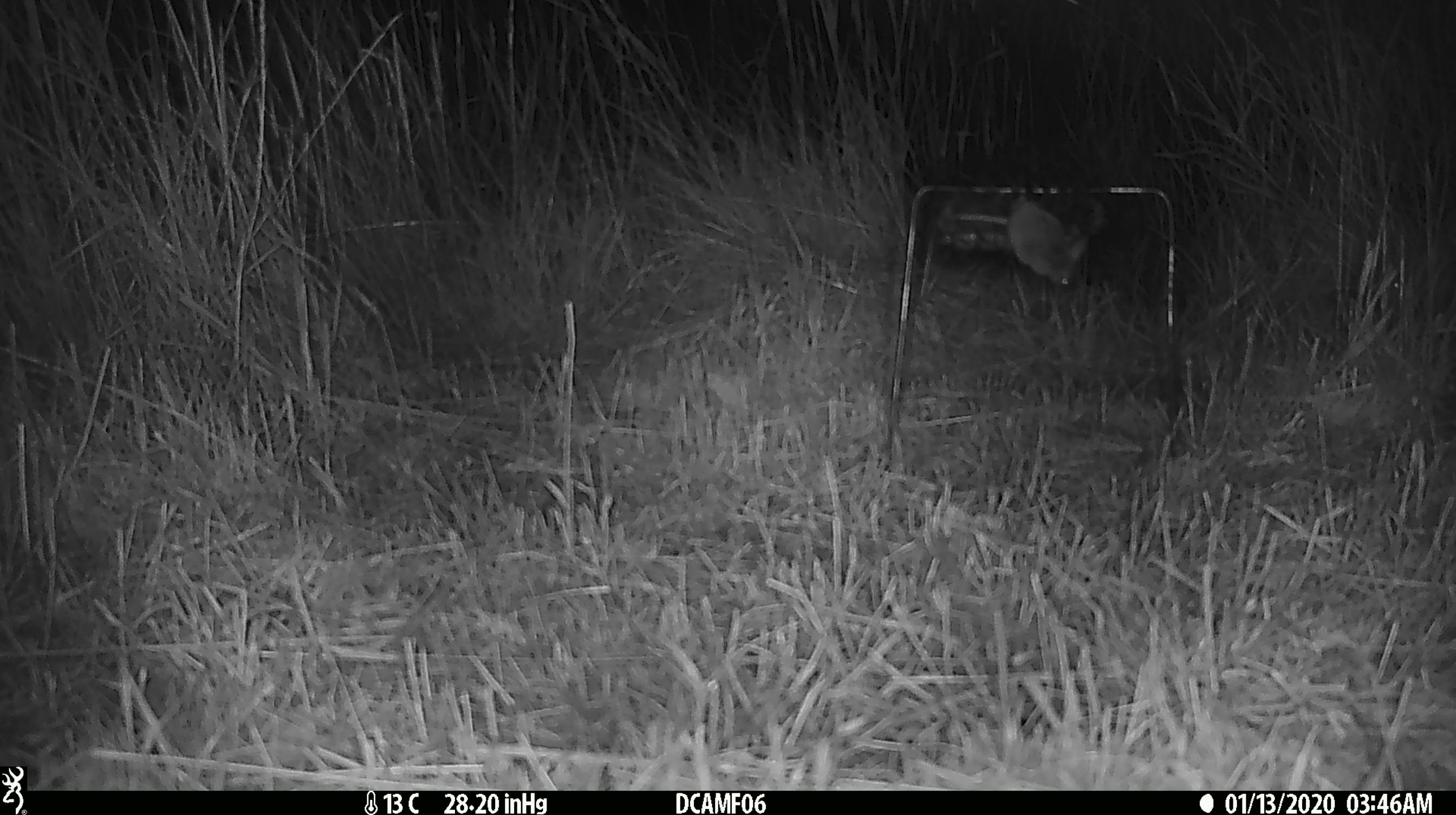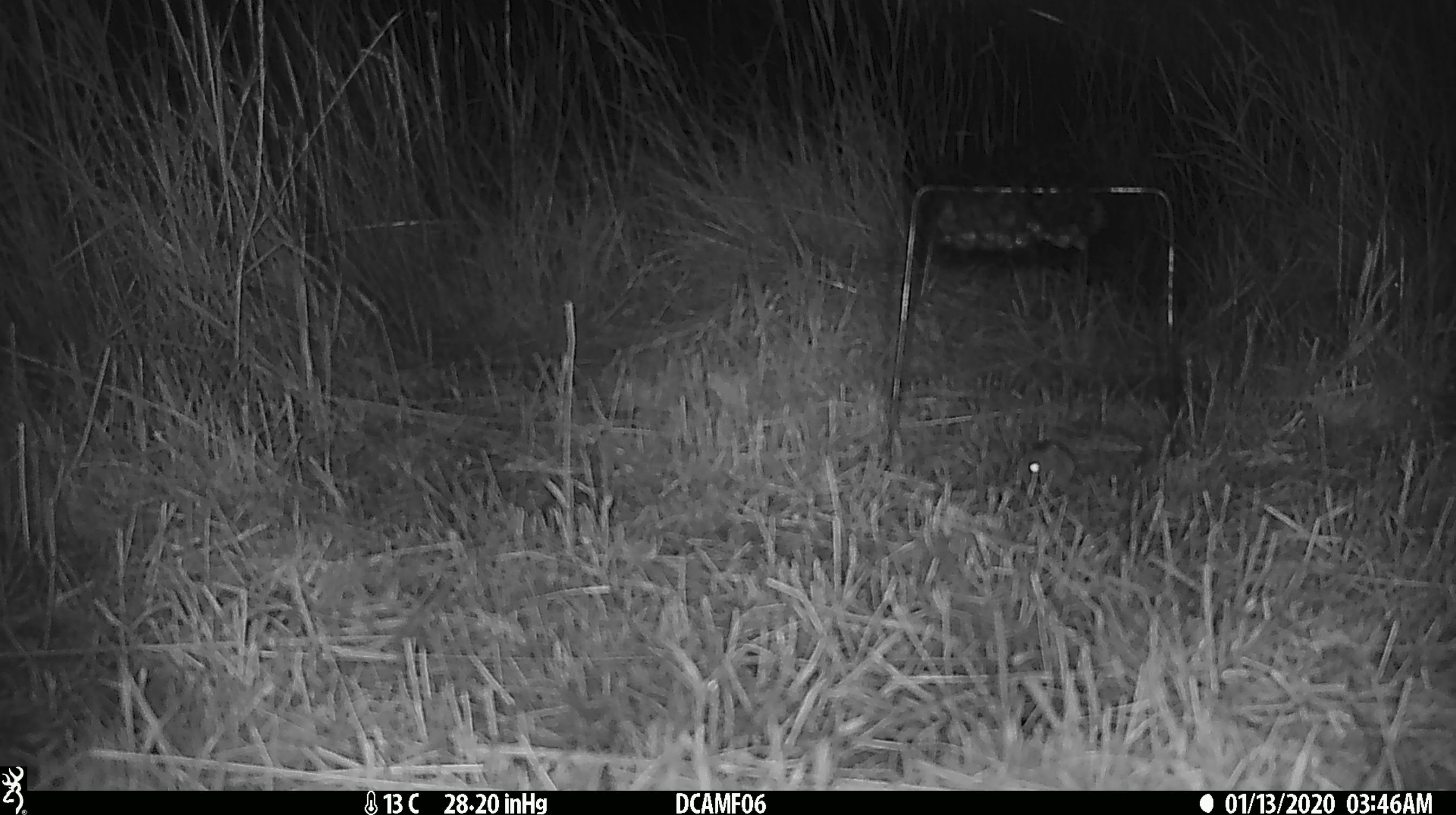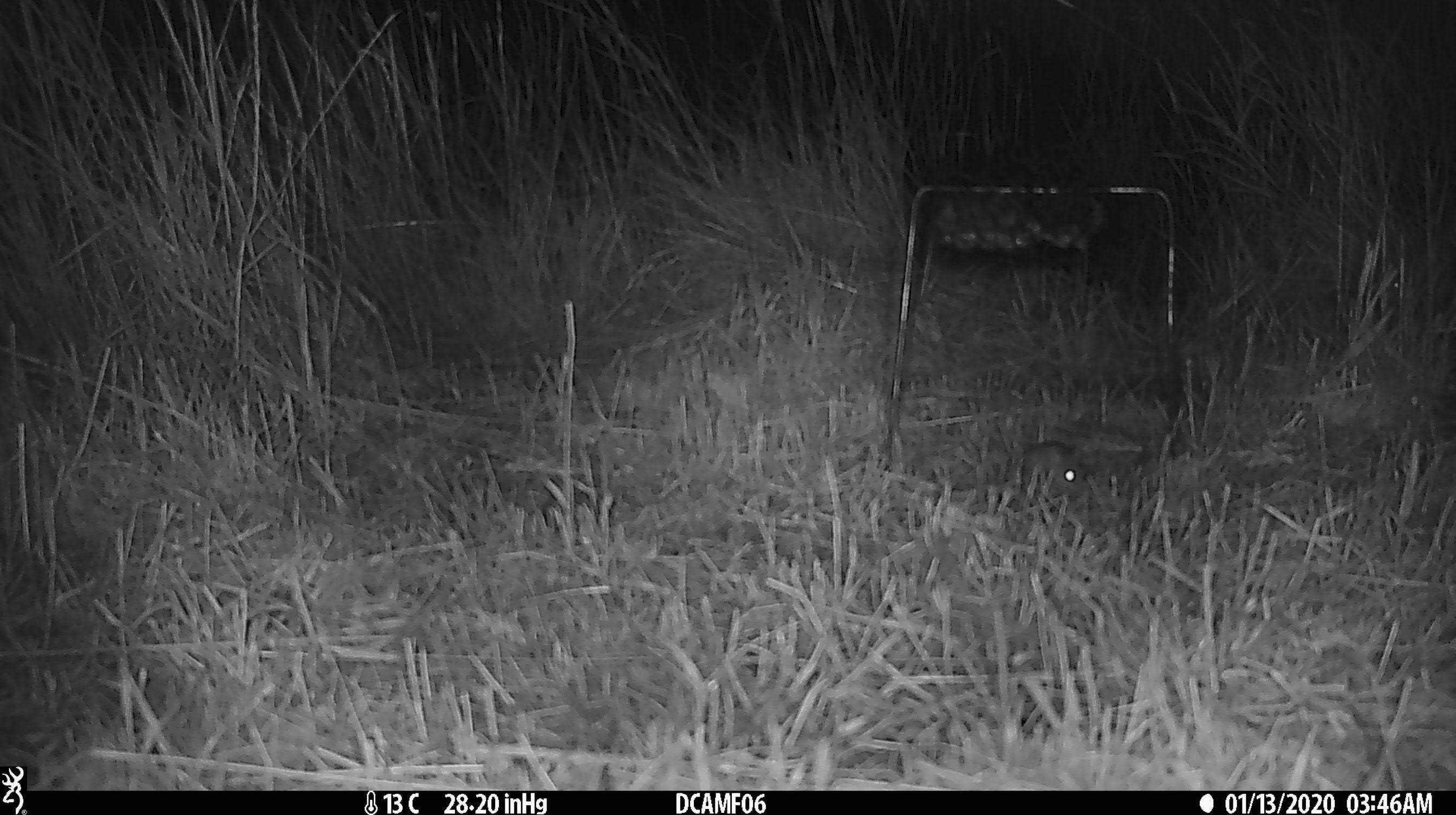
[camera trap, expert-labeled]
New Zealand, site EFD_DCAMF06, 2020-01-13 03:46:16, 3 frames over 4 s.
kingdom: Animalia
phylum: Chordata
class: Mammalia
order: Rodentia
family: Muridae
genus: Mus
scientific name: Mus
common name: mouse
Mouse (Mus).